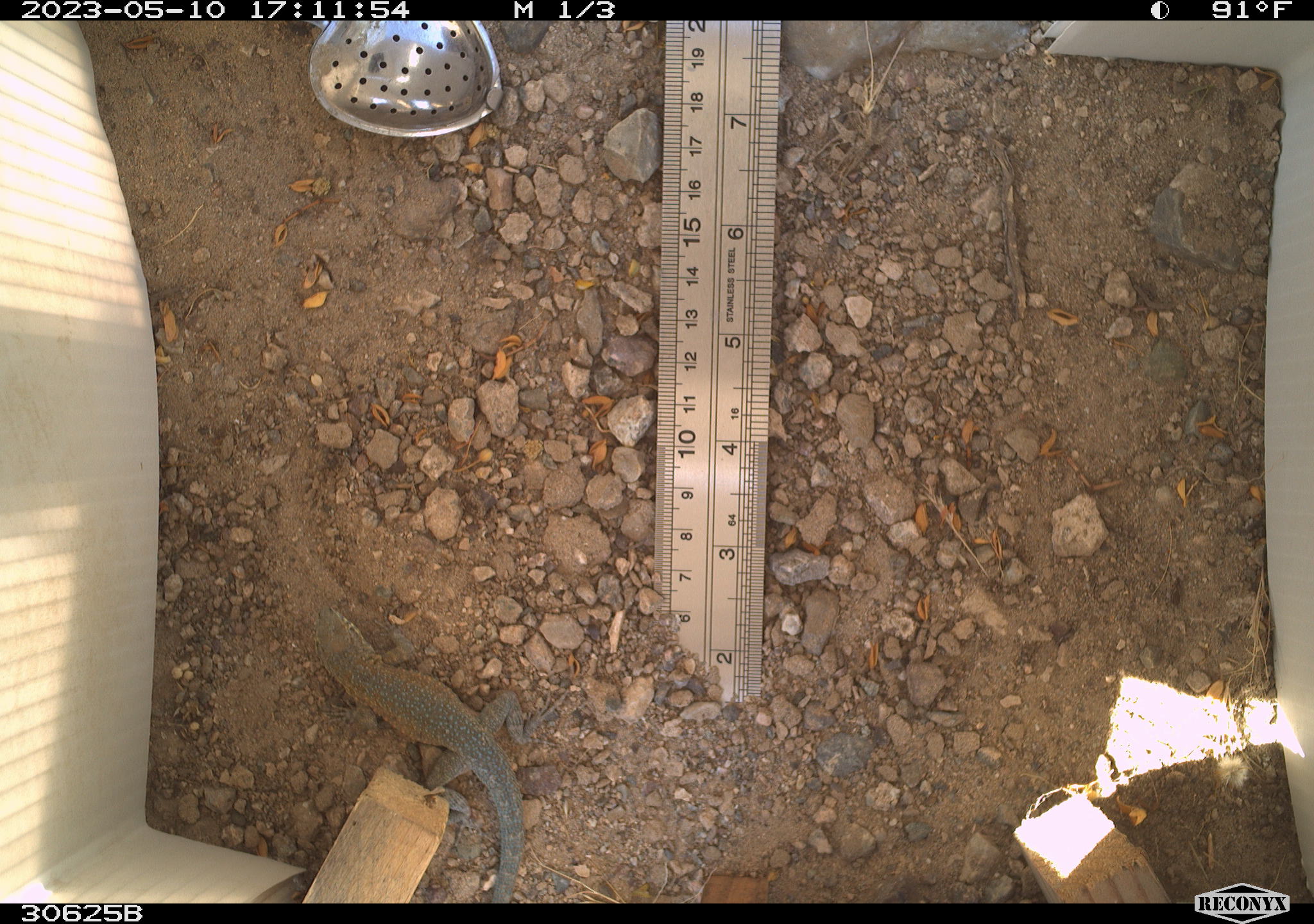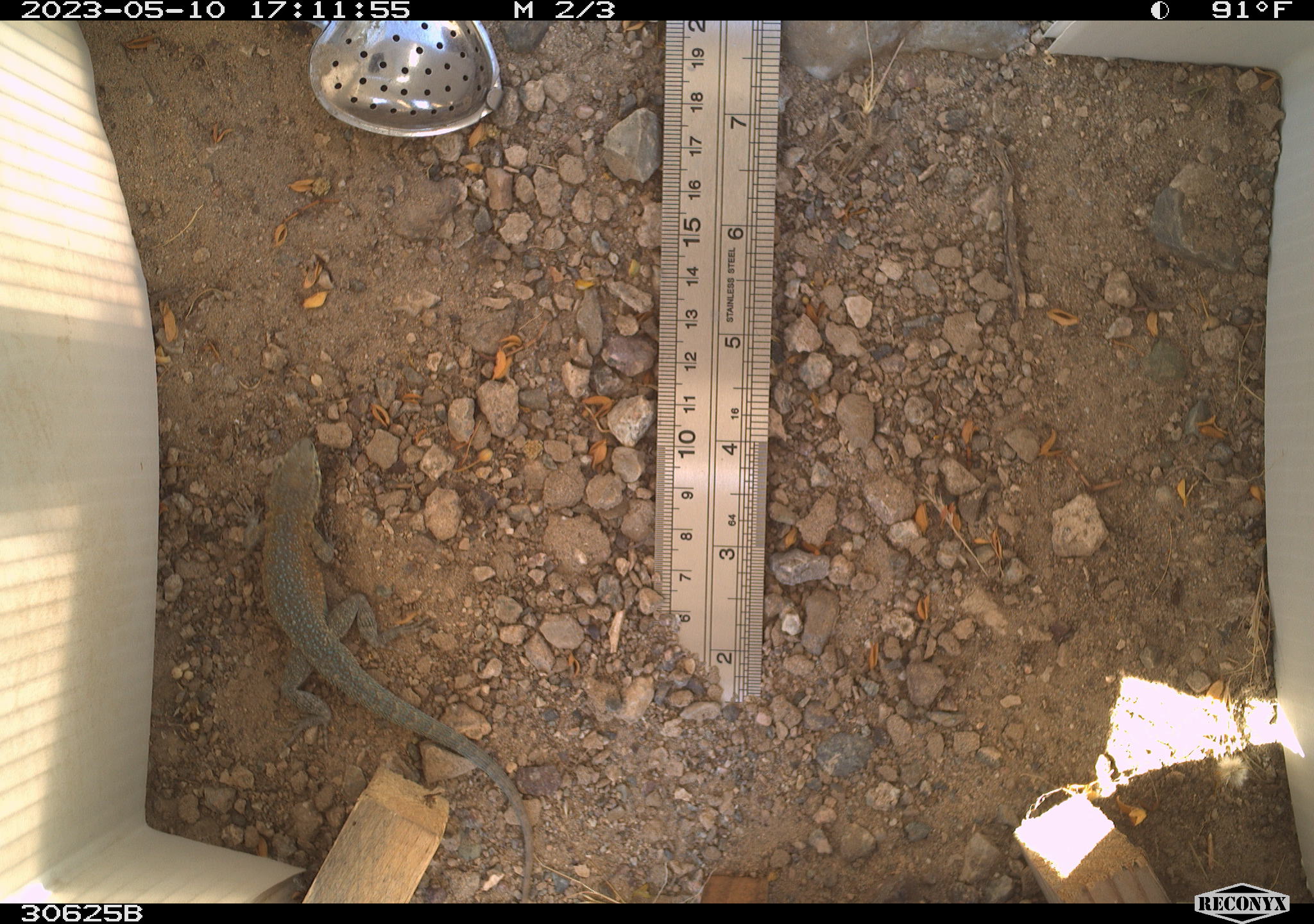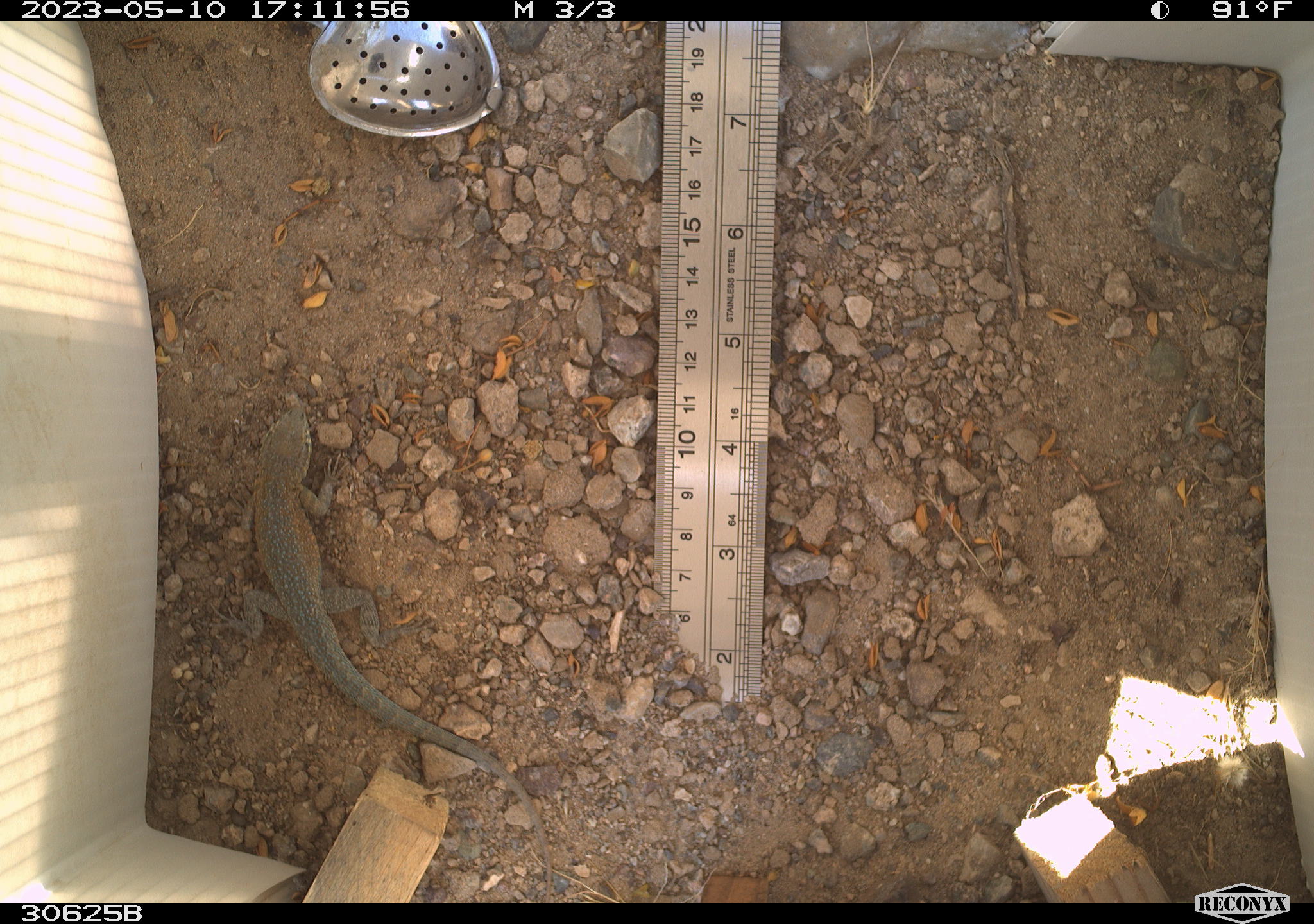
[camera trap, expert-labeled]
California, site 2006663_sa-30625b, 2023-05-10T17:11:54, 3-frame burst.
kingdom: Animalia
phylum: Chordata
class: Reptilia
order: Squamata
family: Phrynosomatidae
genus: Uta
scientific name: Uta stansburiana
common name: common side-blotched lizard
Common side-blotched lizard (Uta stansburiana).